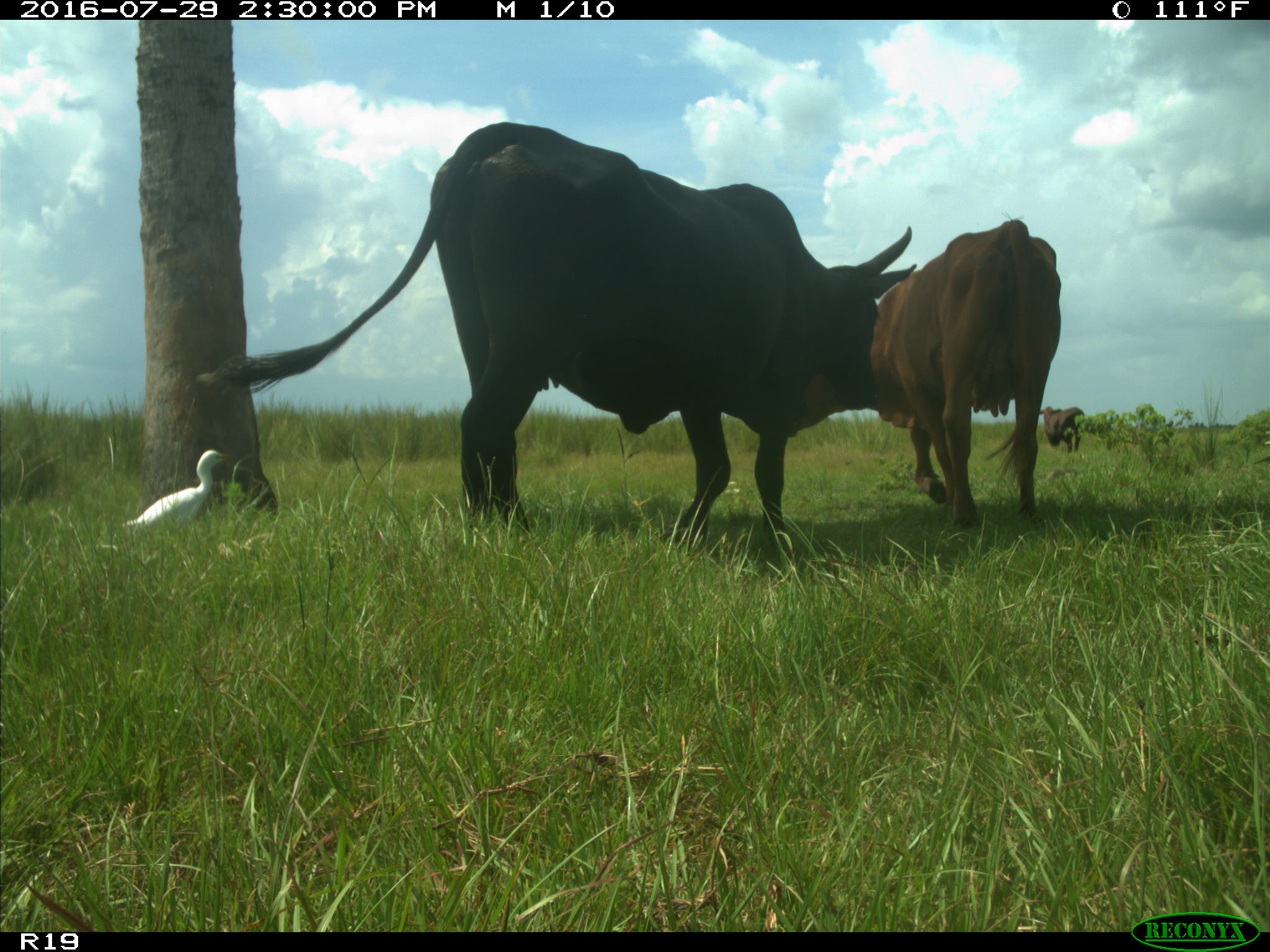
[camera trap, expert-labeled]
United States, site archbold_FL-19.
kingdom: Animalia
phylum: Chordata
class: Mammalia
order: Artiodactyla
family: Bovidae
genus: Bos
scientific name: Bos taurus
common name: domestic cow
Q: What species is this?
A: Bos taurus (domestic cow).